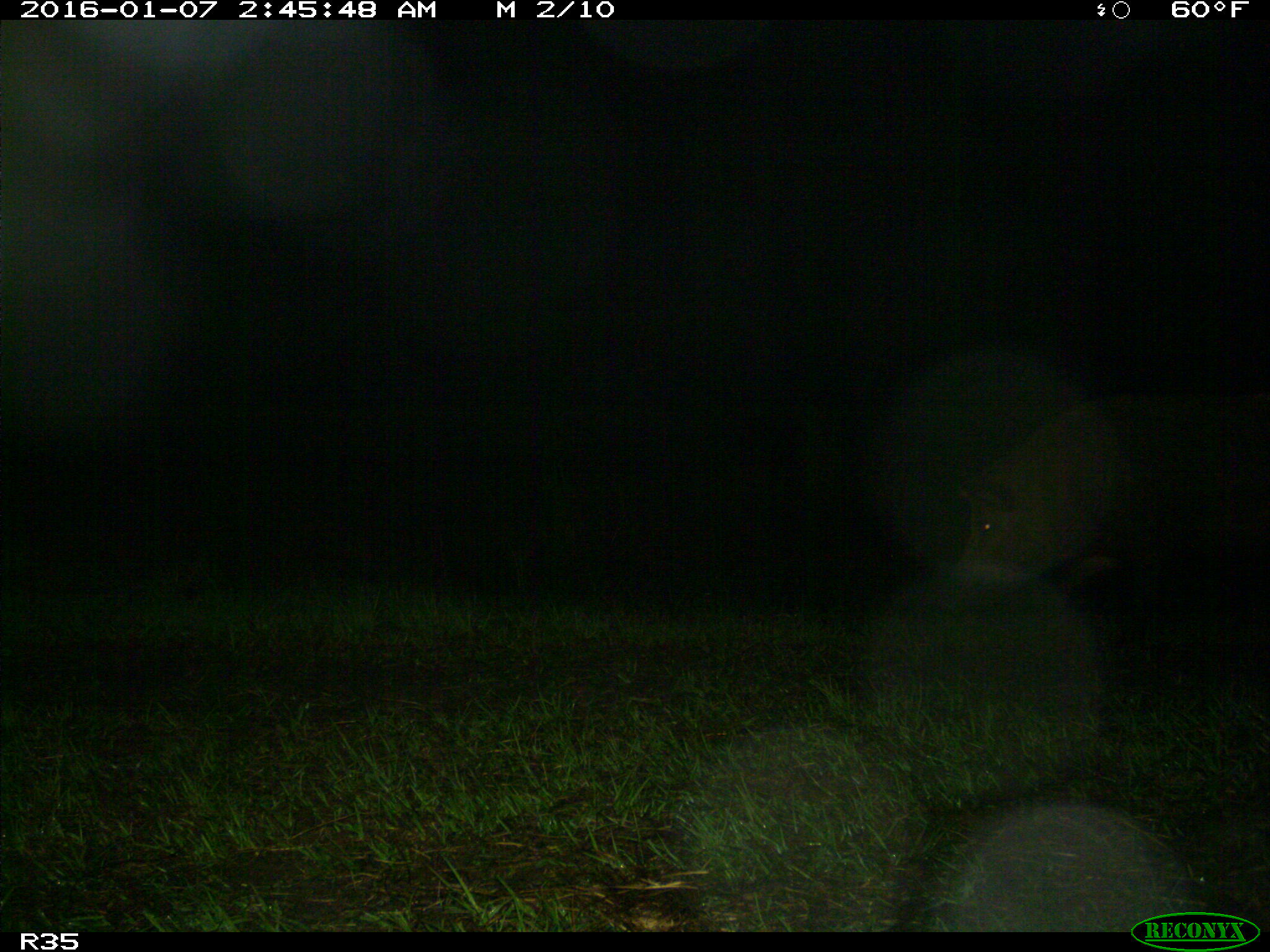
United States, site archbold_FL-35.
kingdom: Animalia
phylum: Chordata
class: Mammalia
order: Artiodactyla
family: Suidae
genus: Sus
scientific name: Sus scrofa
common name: wild boar